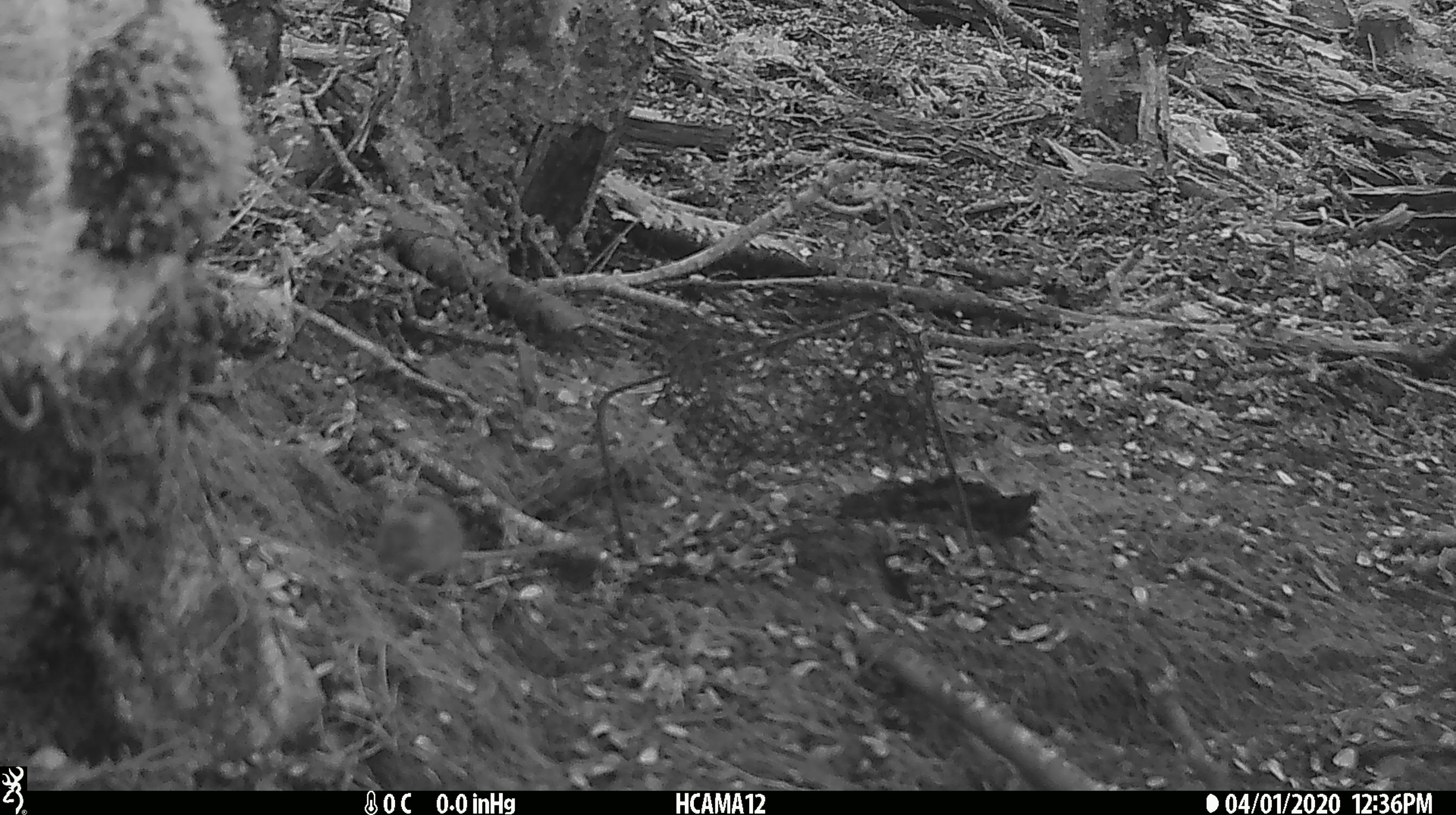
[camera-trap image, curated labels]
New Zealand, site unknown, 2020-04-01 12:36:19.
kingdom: Animalia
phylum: Chordata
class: Mammalia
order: Rodentia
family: Muridae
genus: Mus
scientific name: Mus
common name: mouse